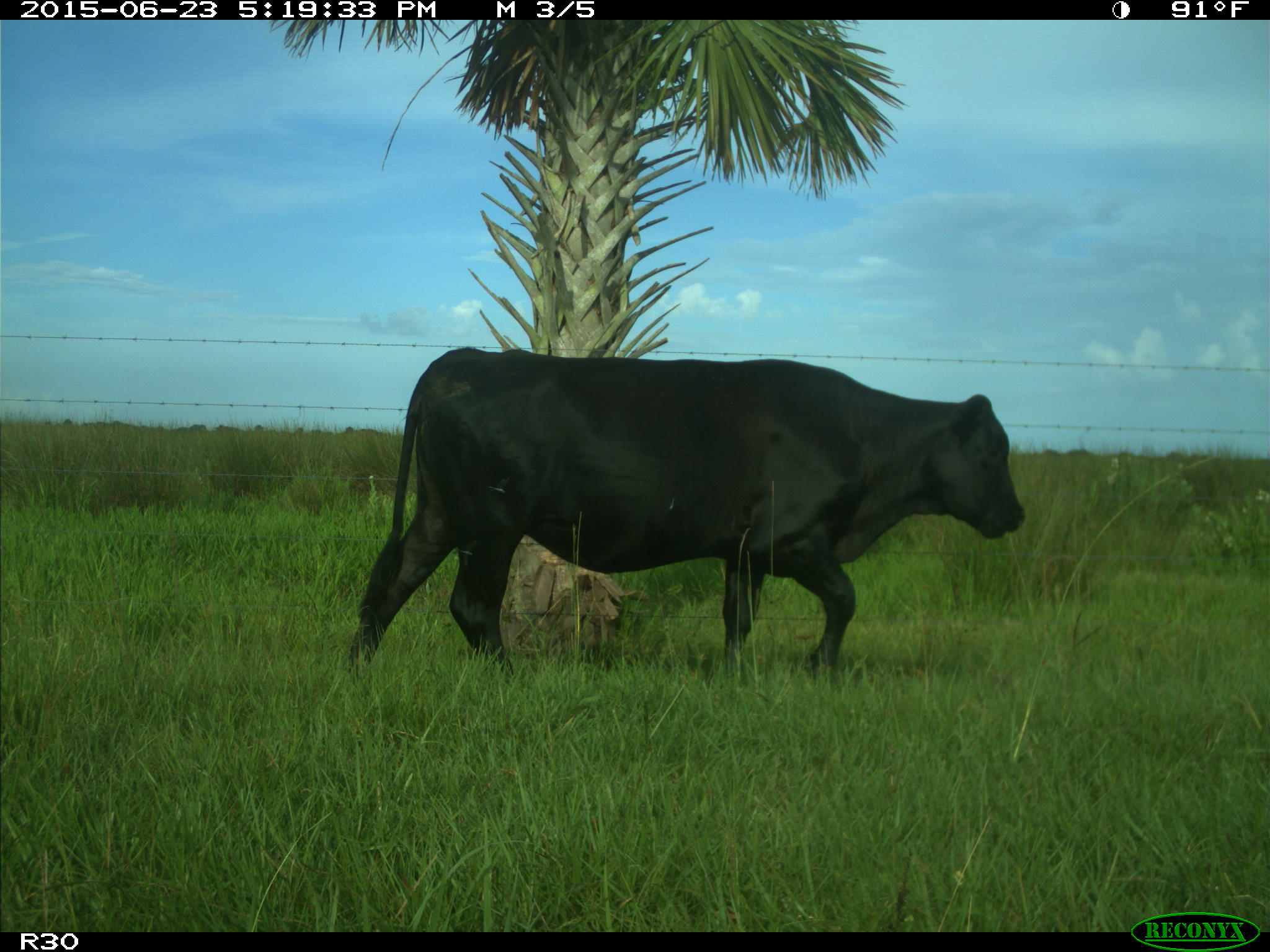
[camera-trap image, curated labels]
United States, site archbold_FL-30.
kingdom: Animalia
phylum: Chordata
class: Mammalia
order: Artiodactyla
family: Bovidae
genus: Bos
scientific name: Bos taurus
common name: domestic cow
Bos taurus (domestic cow).